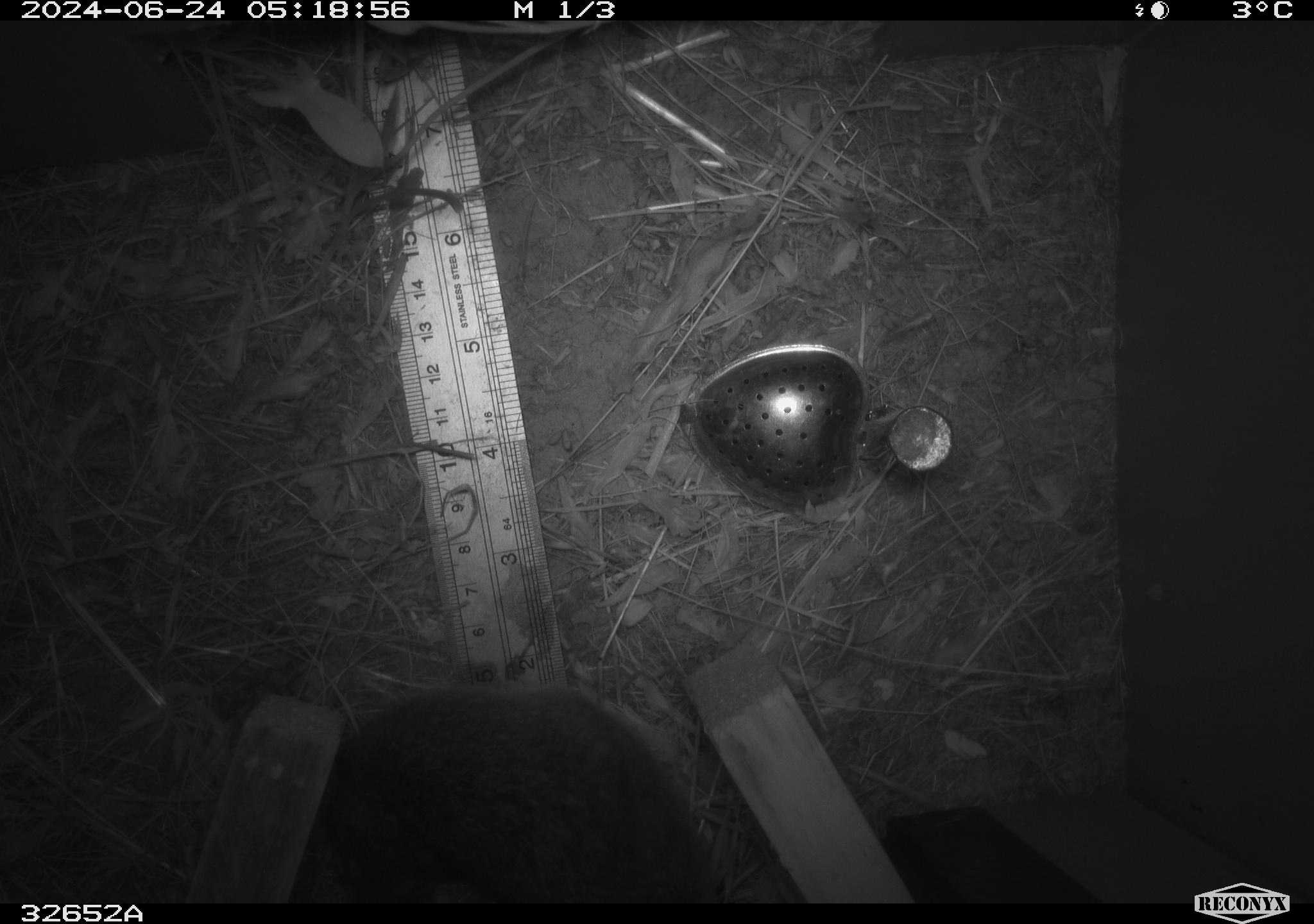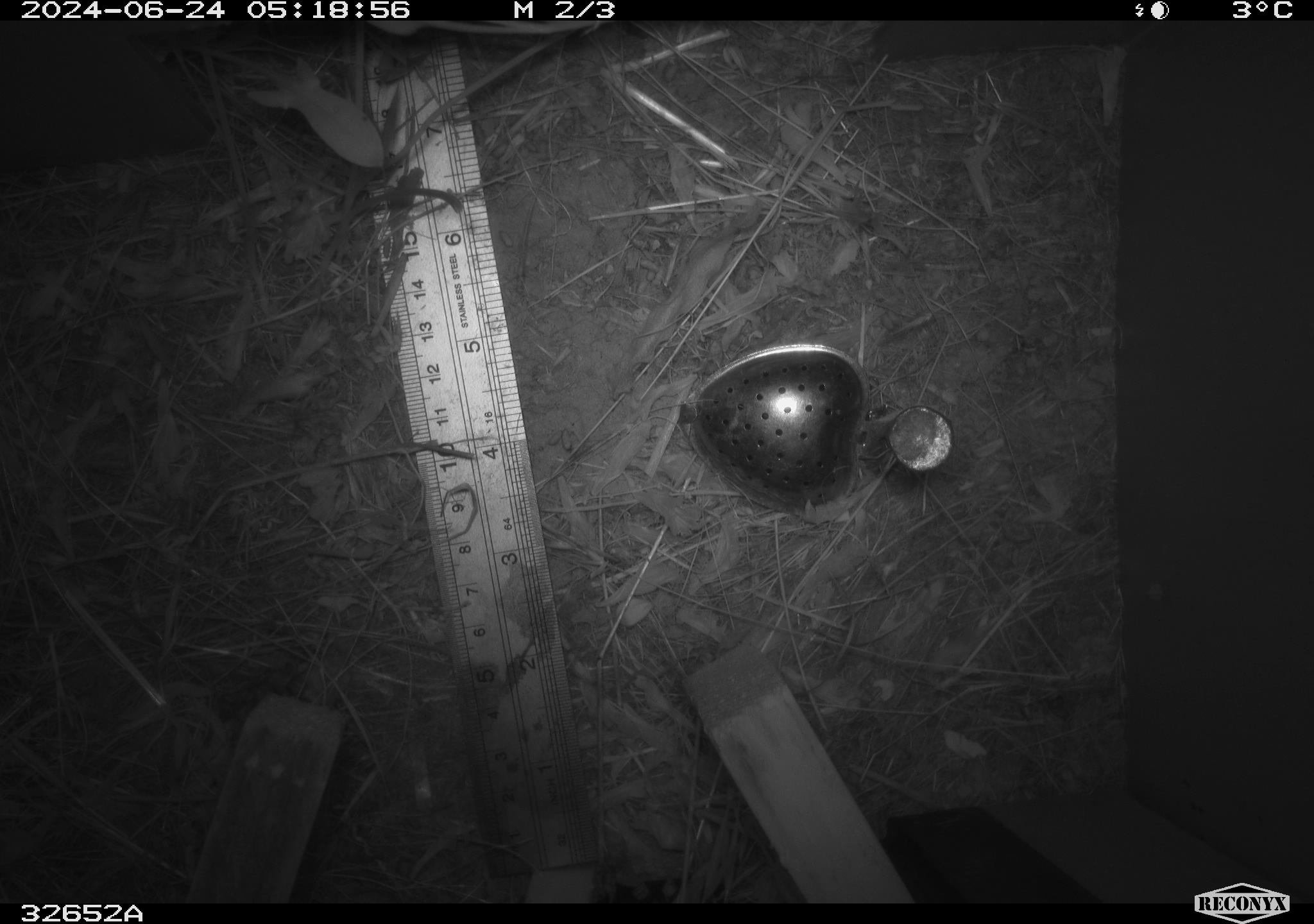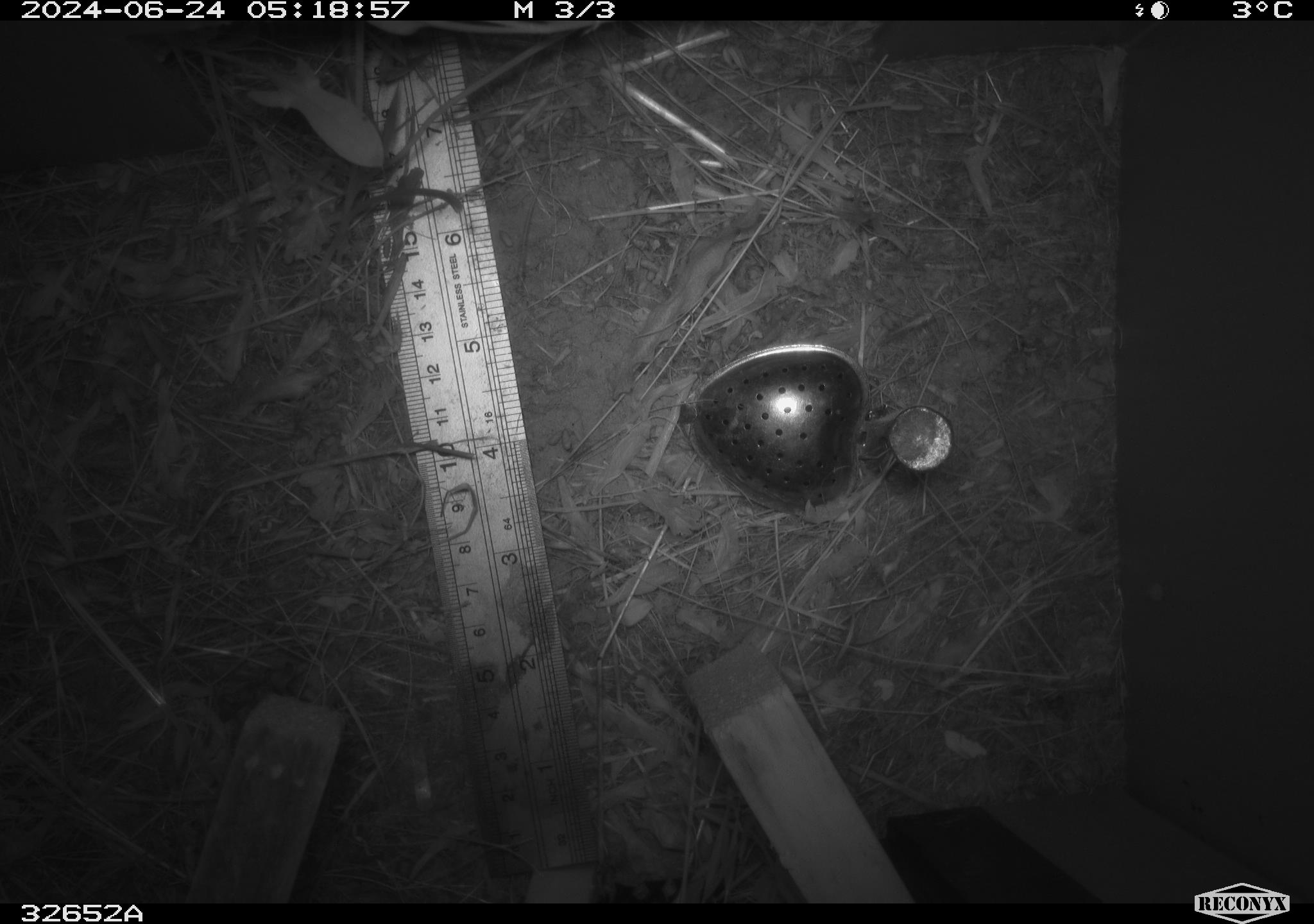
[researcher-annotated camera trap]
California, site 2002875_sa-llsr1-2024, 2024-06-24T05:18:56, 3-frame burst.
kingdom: Animalia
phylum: Chordata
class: Mammalia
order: Rodentia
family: Cricetidae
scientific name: Arvicolinae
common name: voles, lemmings, and muskrats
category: arvicolinae subfamily